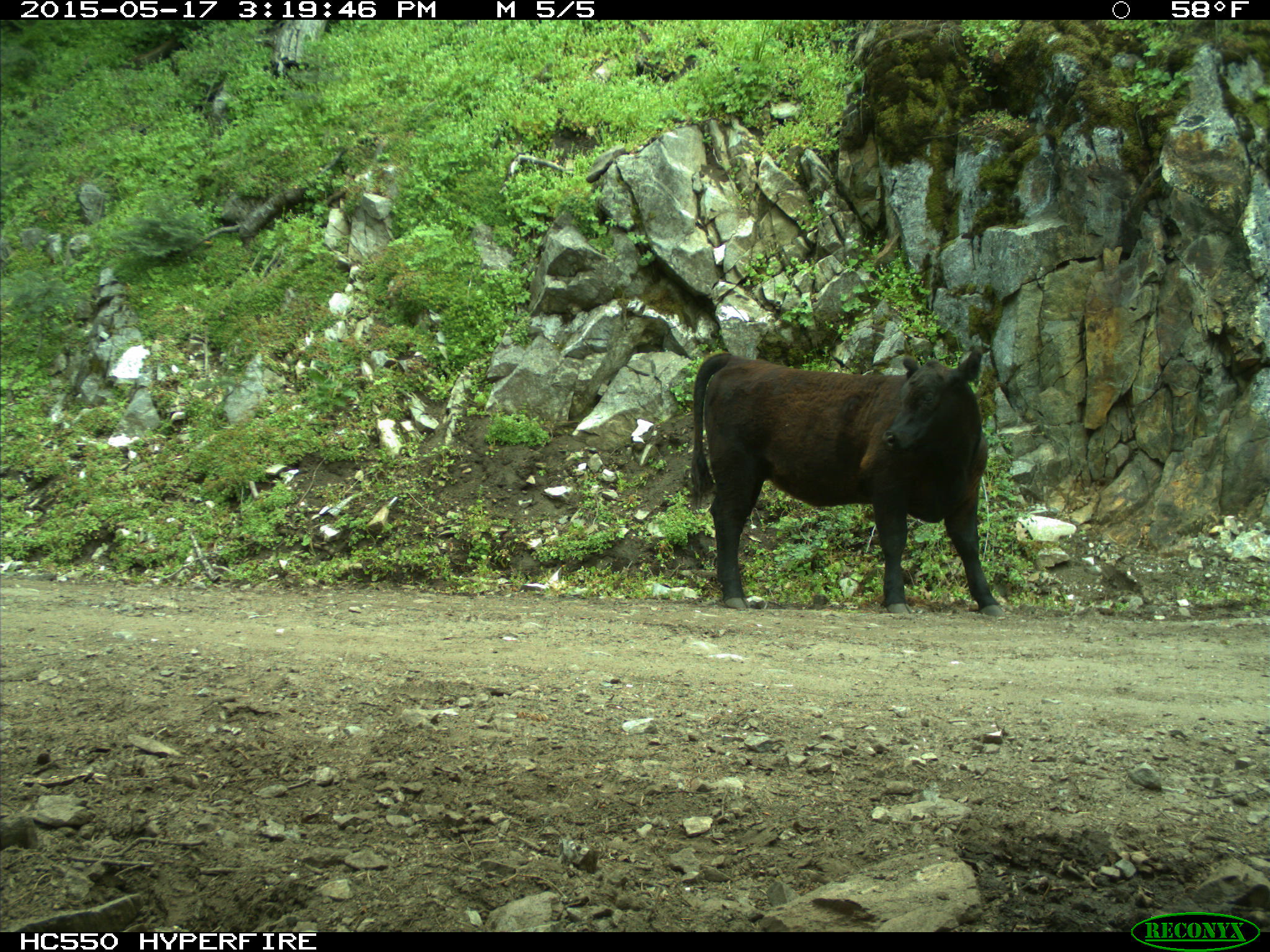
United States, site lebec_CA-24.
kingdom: Animalia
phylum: Chordata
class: Mammalia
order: Artiodactyla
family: Bovidae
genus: Bos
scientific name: Bos taurus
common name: domestic cow